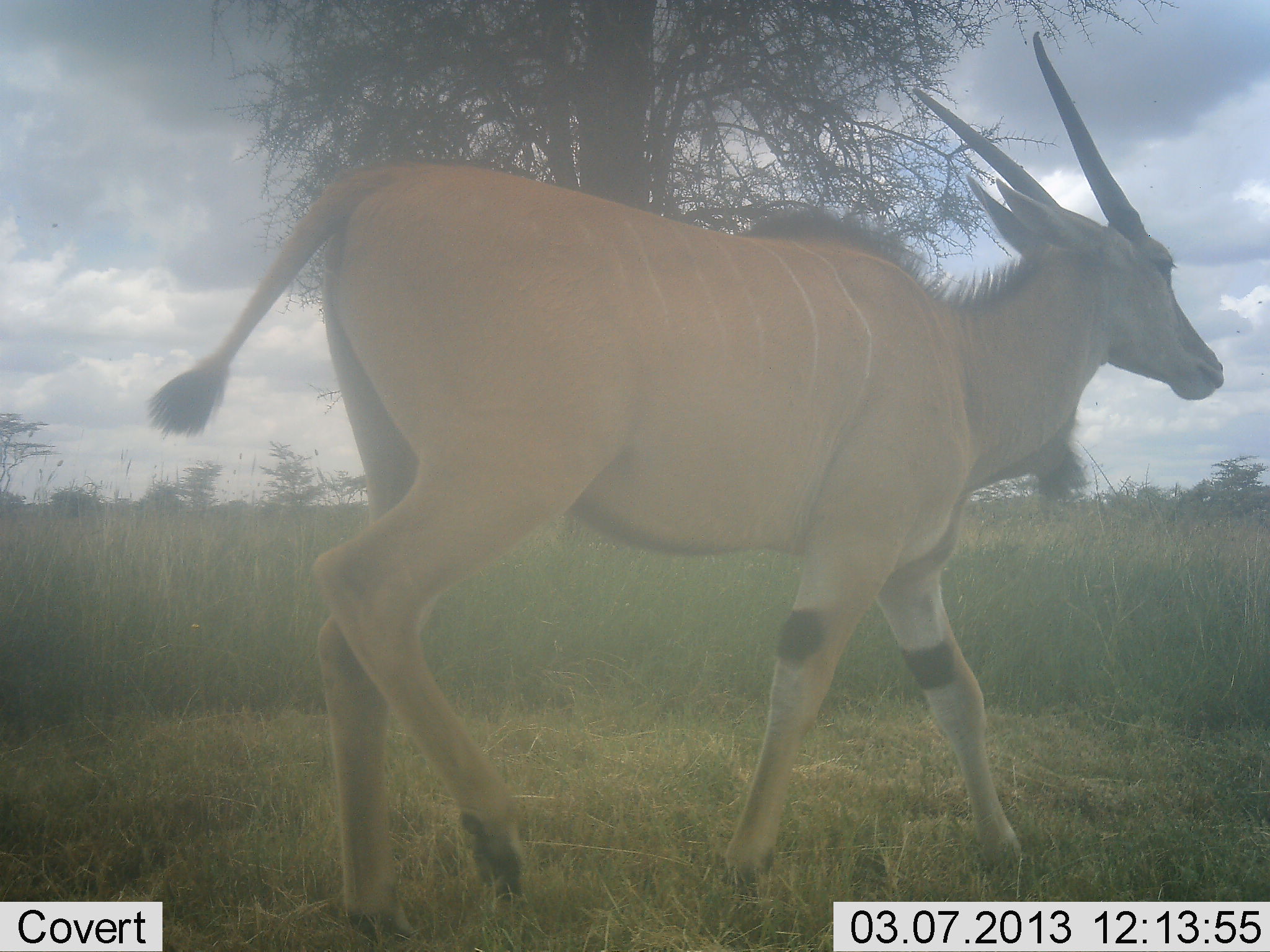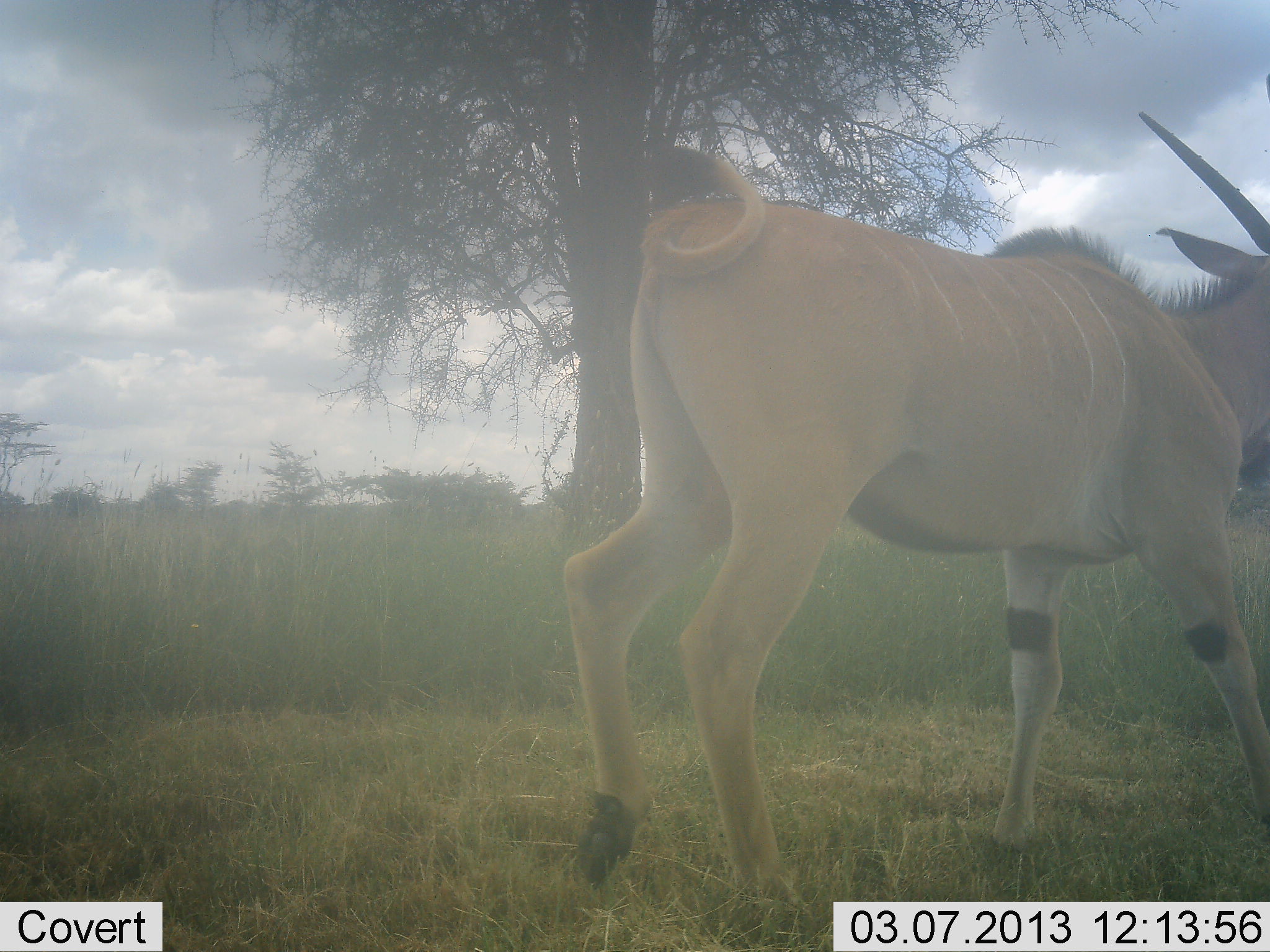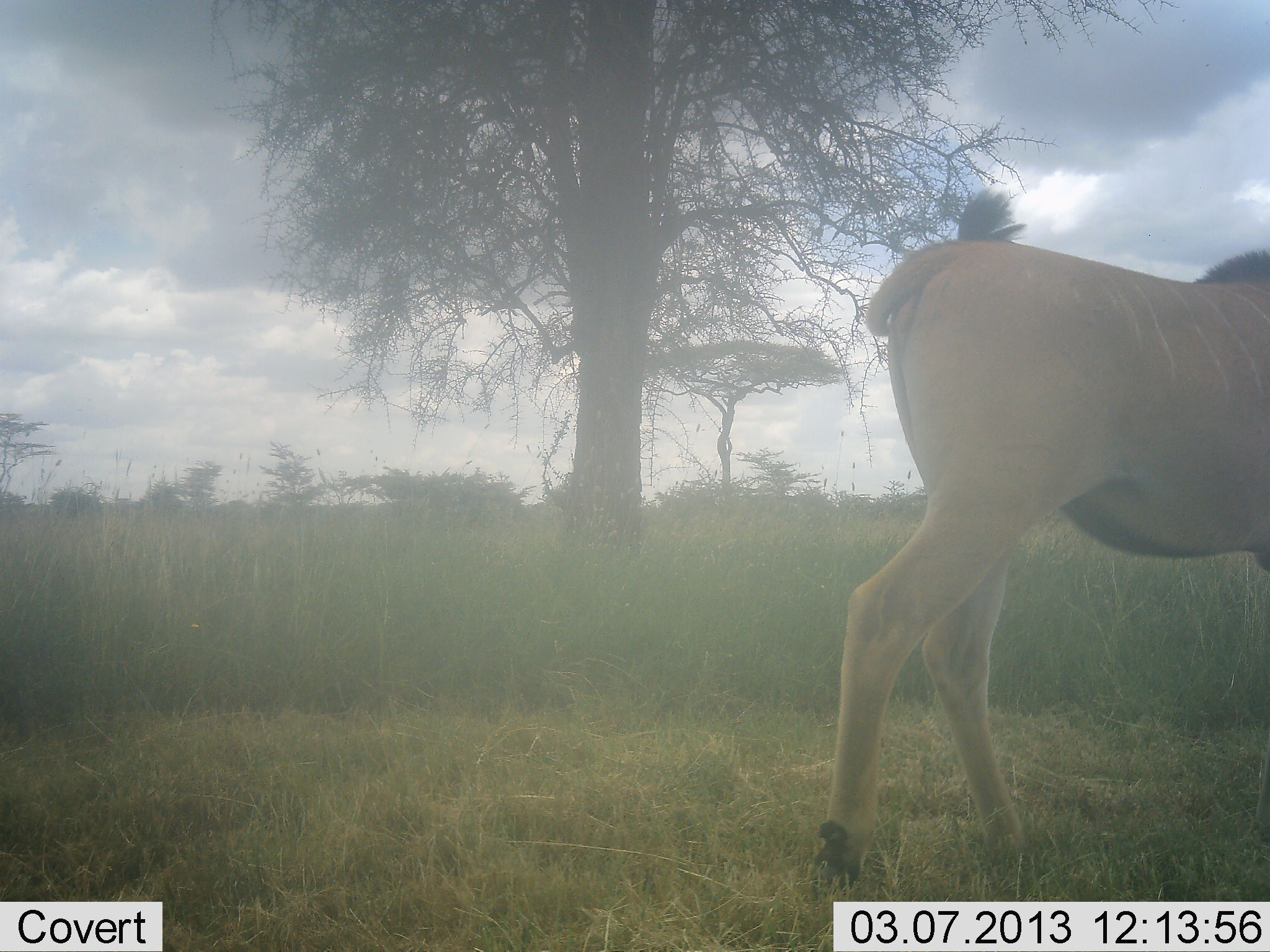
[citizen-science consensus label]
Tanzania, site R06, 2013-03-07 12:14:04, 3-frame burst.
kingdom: Animalia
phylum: Chordata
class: Mammalia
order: Artiodactyla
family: Bovidae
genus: Tragelaphus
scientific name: Tragelaphus oryx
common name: eland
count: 1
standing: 0%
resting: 0%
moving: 100%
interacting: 0%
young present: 0%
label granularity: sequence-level